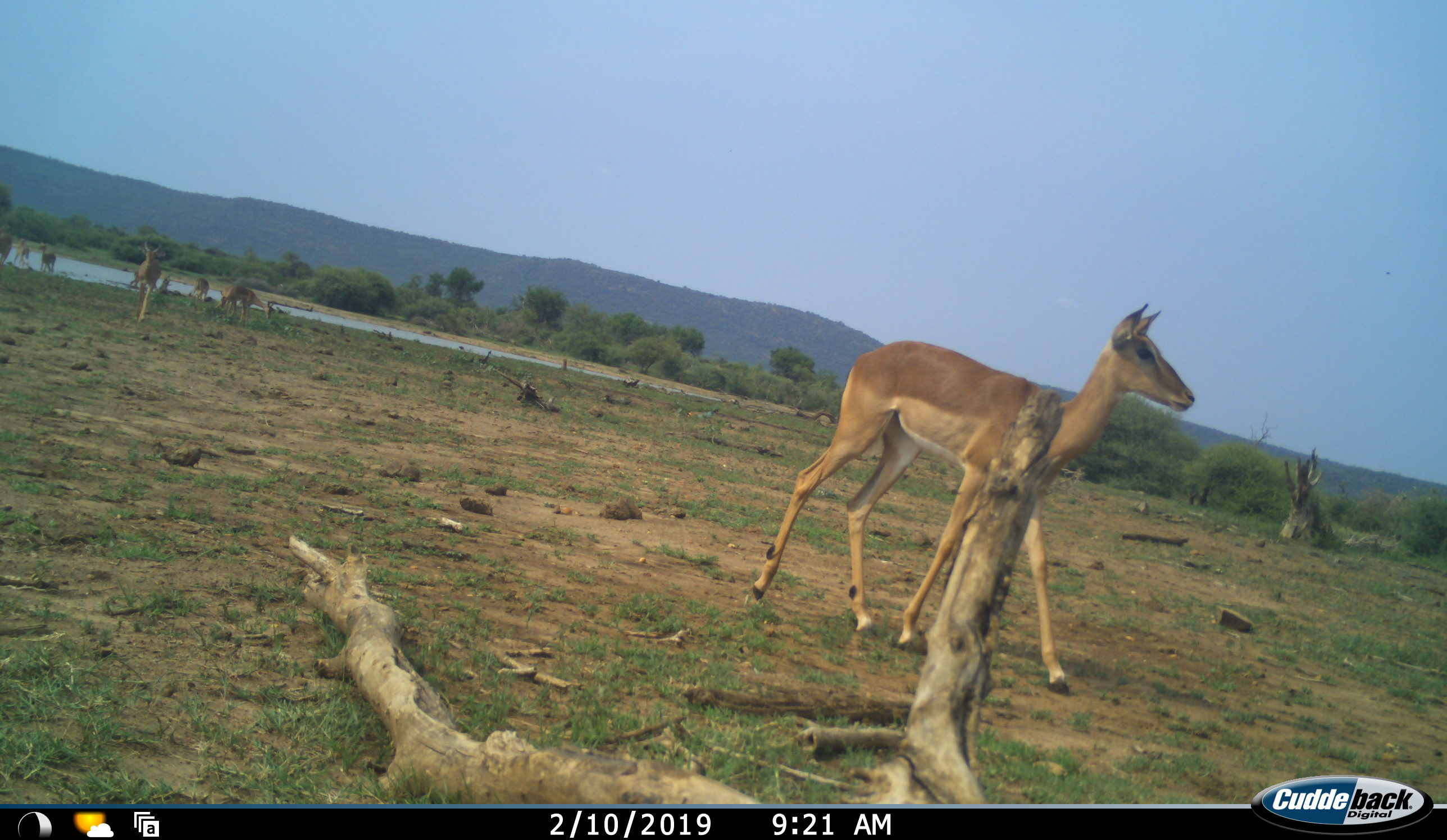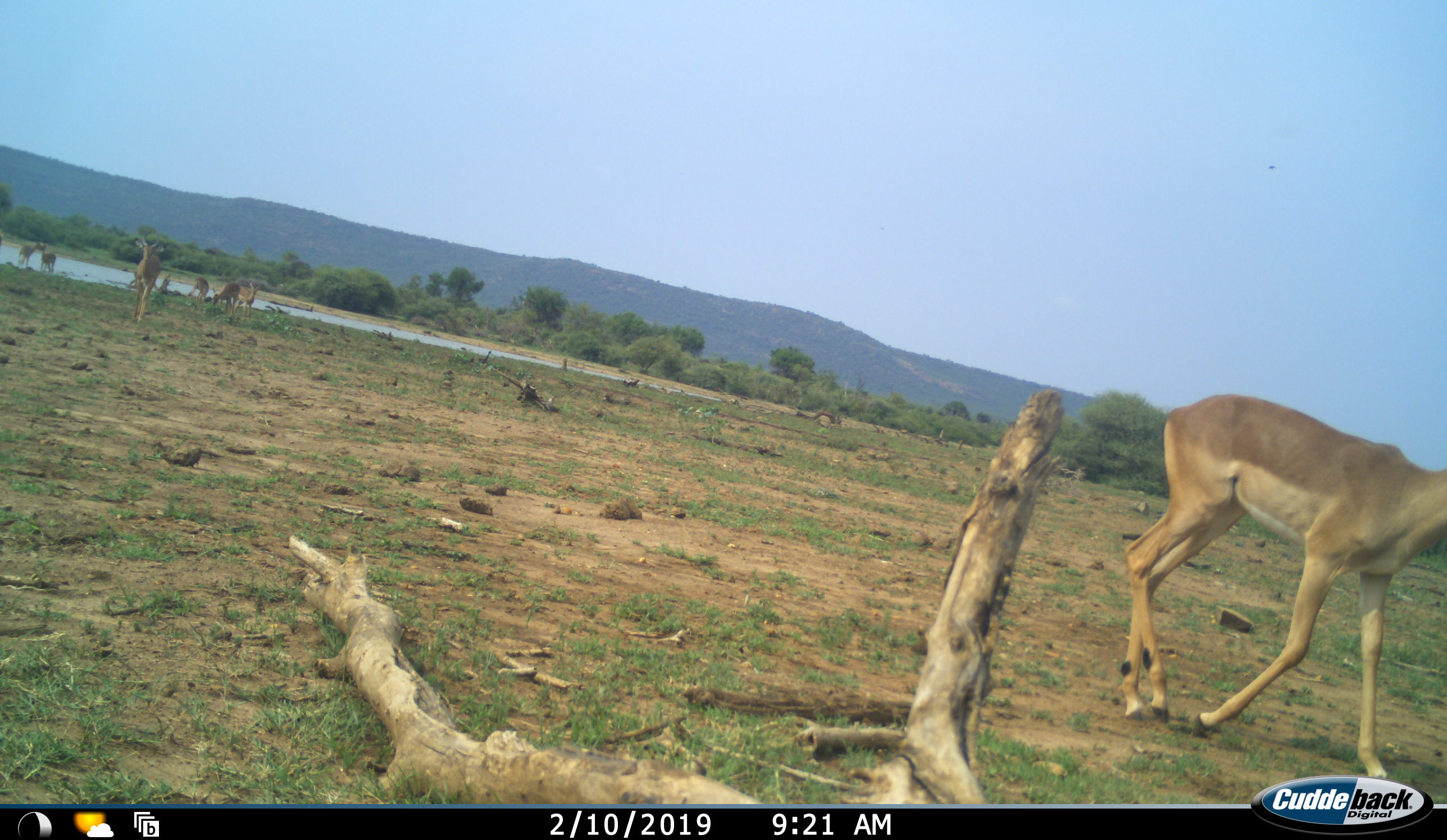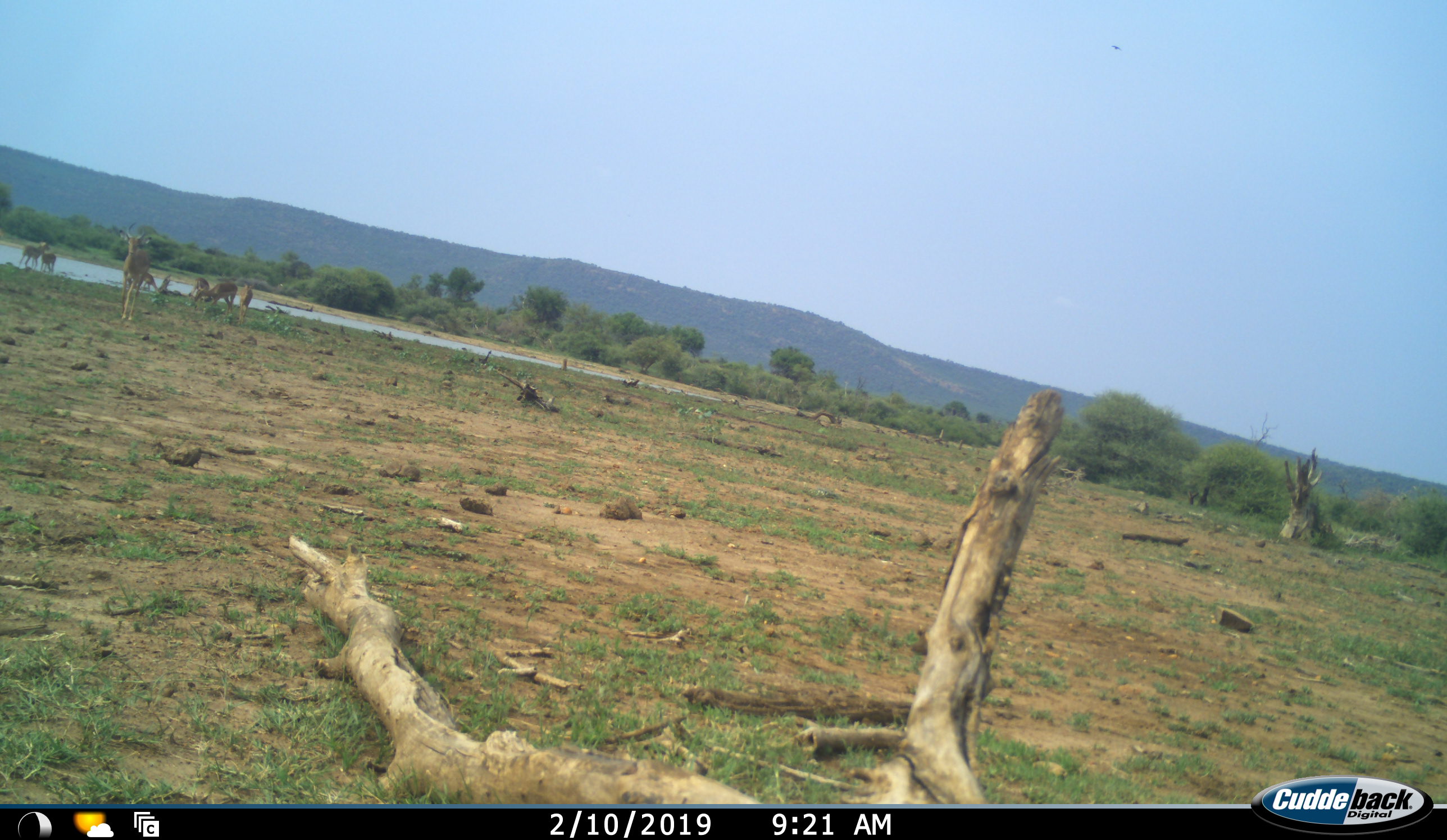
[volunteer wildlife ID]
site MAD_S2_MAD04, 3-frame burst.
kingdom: Animalia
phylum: Chordata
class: Mammalia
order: Artiodactyla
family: Bovidae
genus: Aepyceros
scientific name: Aepyceros melampus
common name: impala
Impala (Aepyceros melampus), count 7. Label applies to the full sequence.